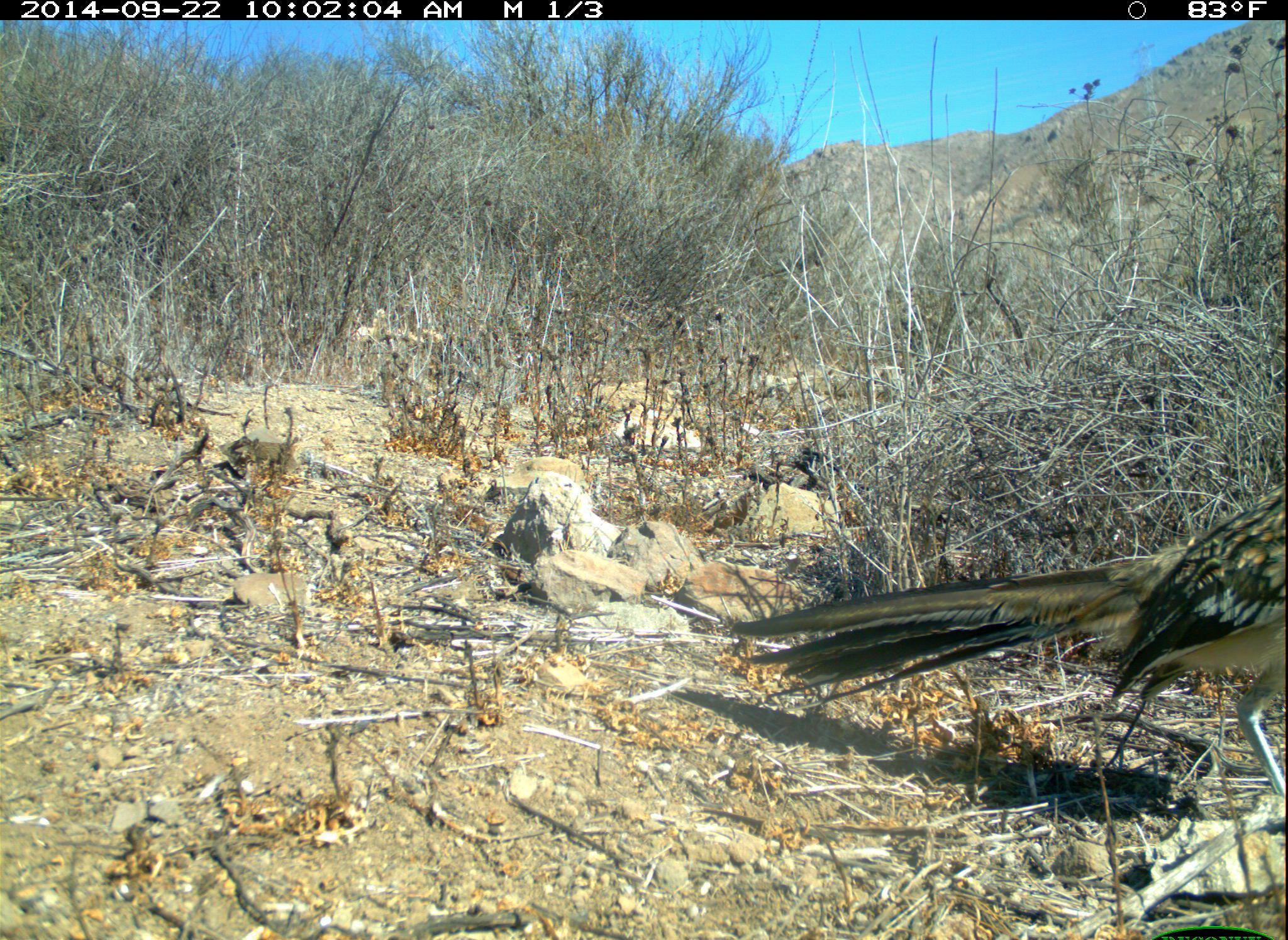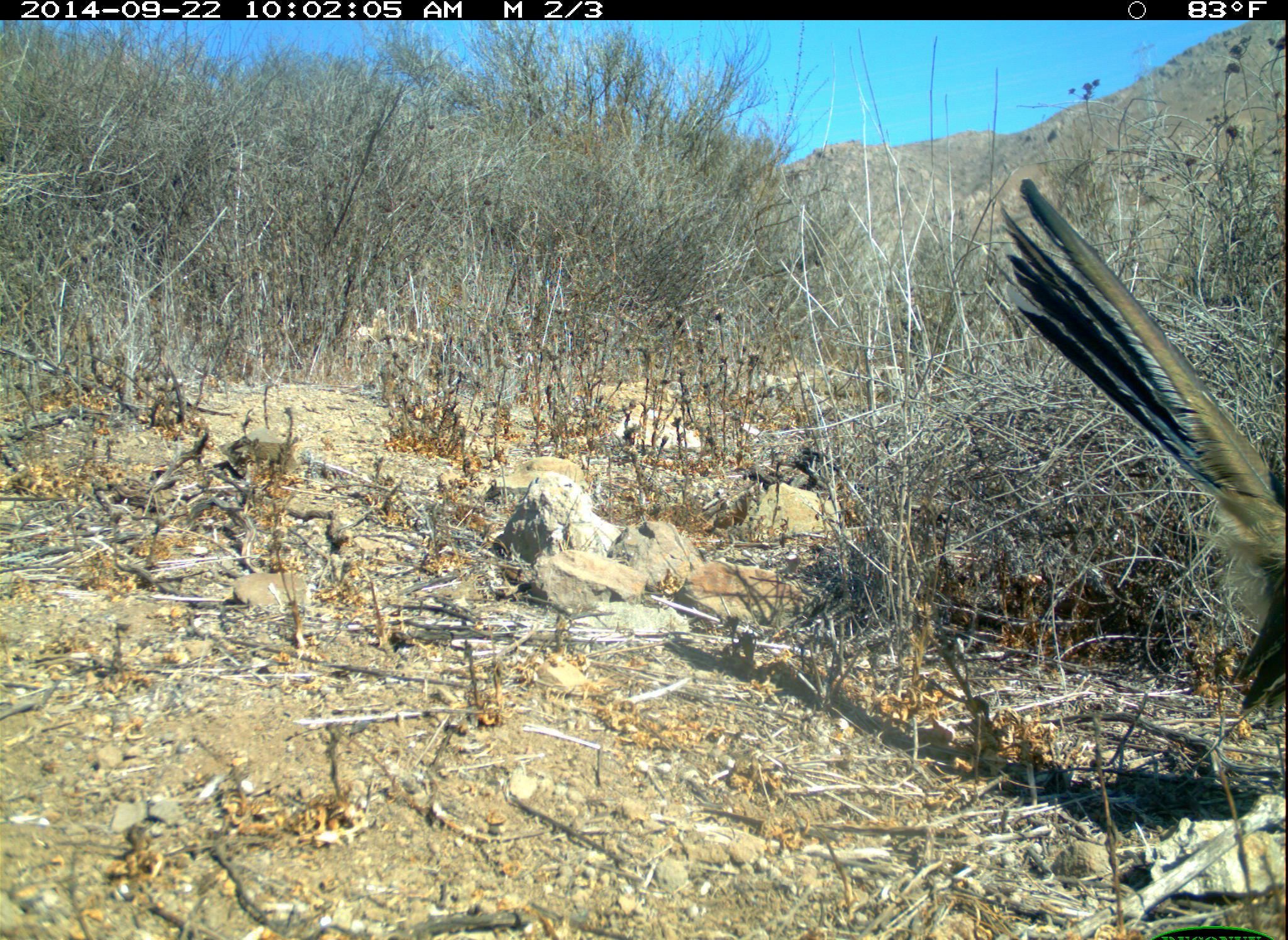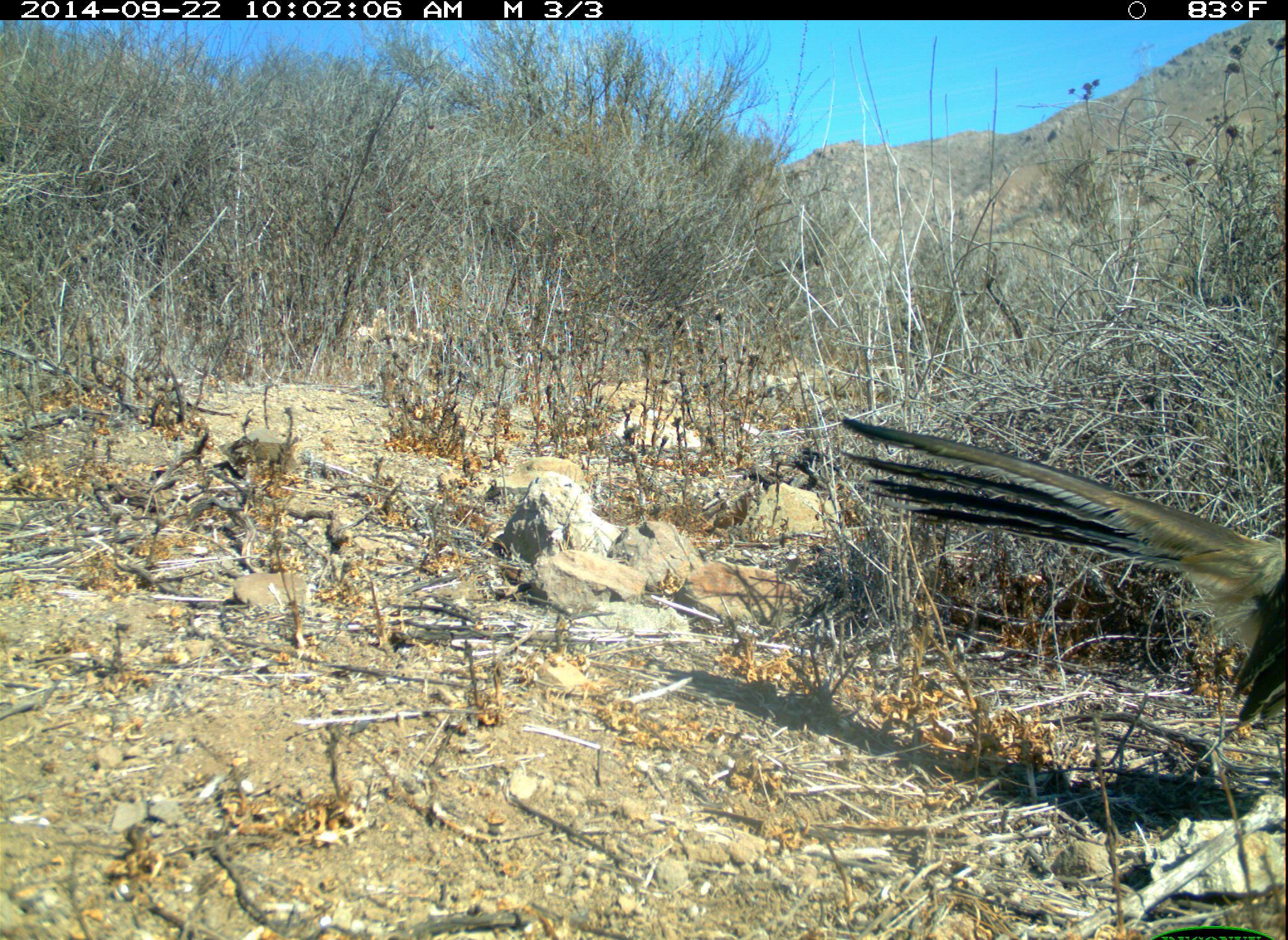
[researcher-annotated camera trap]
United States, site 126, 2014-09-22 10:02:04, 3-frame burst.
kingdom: Animalia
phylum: Chordata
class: Aves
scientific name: Aves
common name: bird